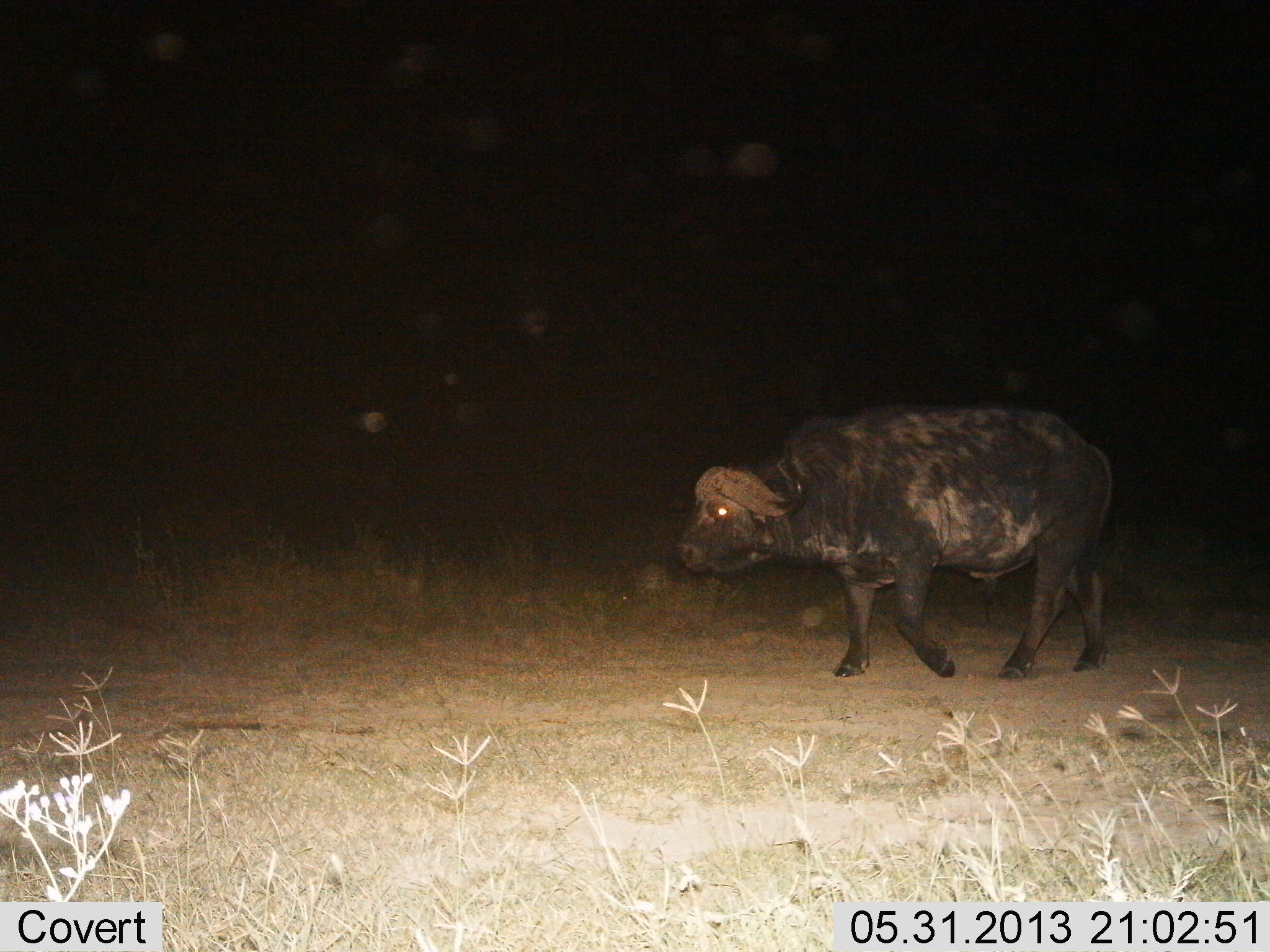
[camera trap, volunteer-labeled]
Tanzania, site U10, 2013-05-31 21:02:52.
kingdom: Animalia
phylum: Chordata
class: Mammalia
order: Artiodactyla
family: Bovidae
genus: Syncerus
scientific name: Syncerus caffer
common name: cape buffalo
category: buffalo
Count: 1.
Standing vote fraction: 0%.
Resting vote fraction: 0%.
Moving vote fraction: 100%.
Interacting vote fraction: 0%.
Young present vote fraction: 0%.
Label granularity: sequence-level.